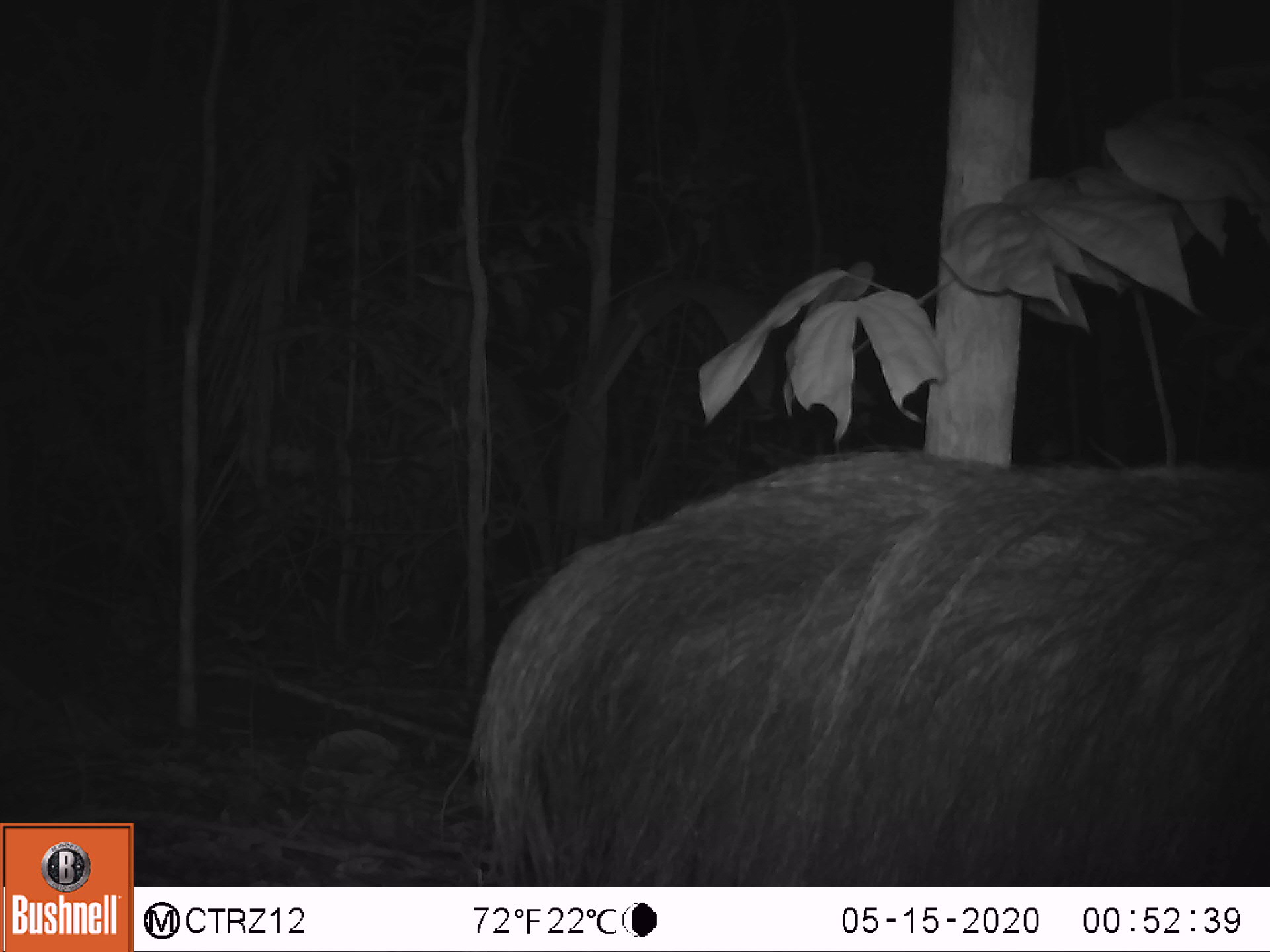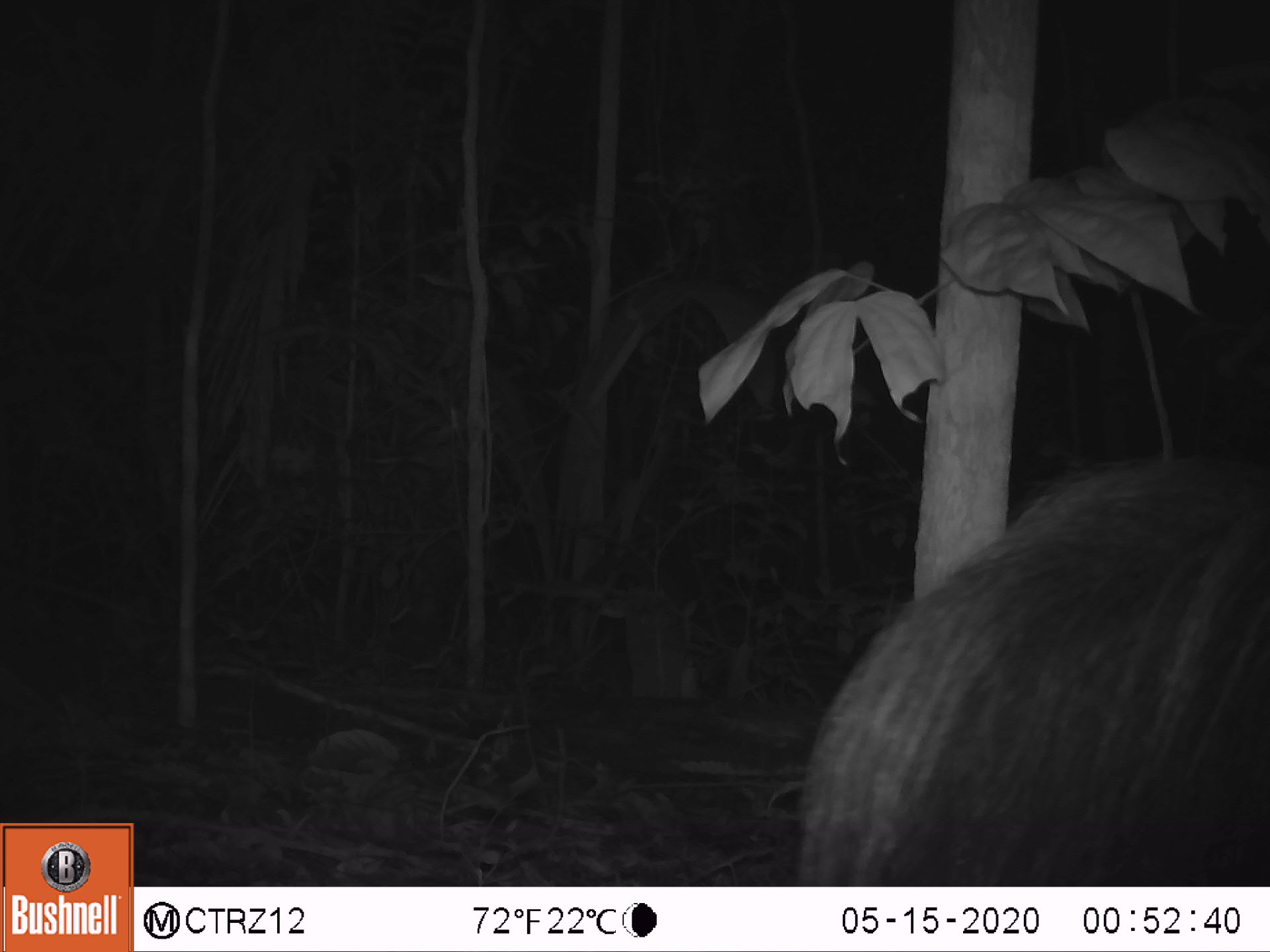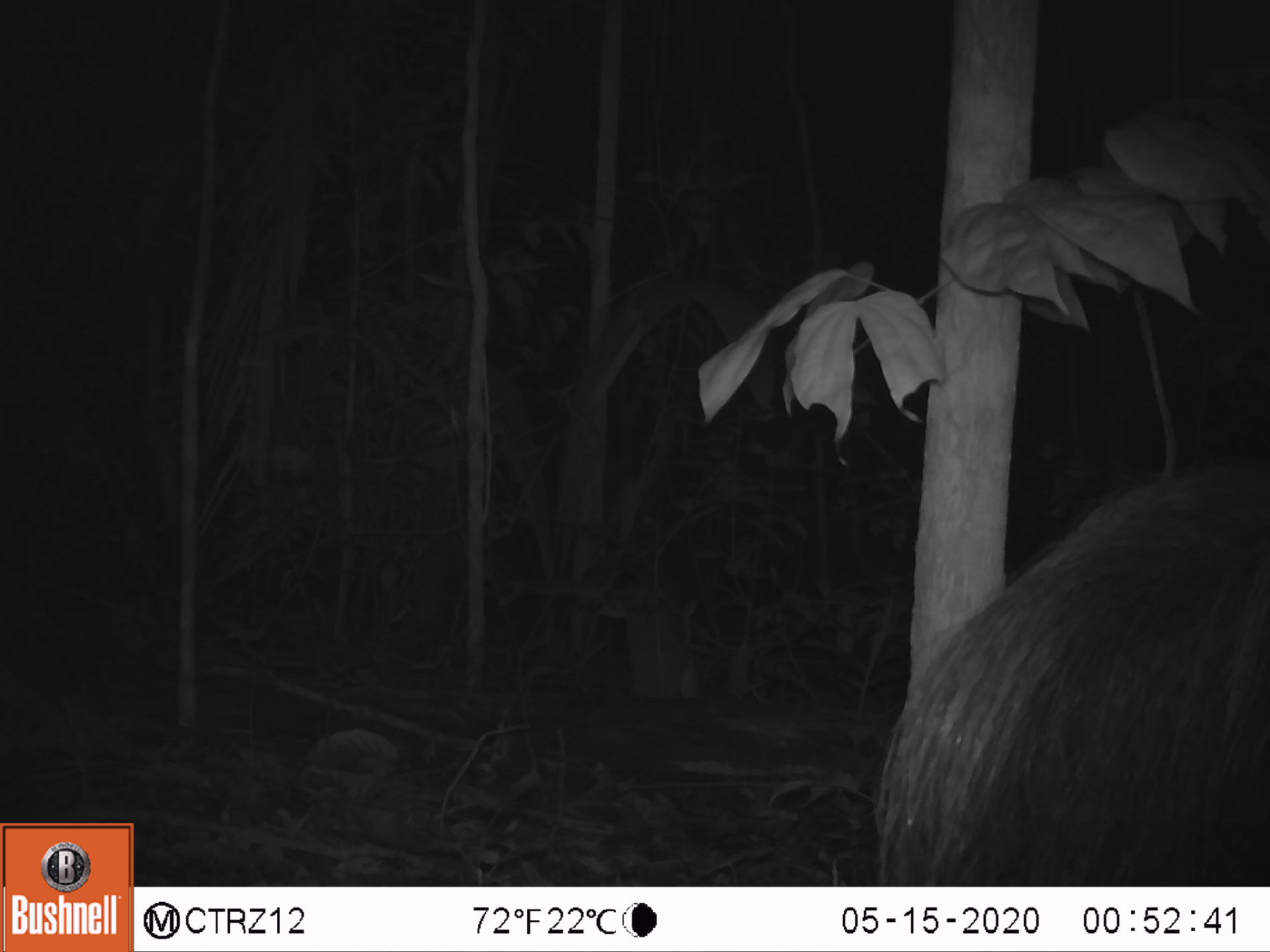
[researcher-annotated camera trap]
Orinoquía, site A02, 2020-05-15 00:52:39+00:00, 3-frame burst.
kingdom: Animalia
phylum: Chordata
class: Mammalia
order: Pilosa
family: Myrmecophagidae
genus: Myrmecophaga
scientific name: Myrmecophaga tridactyla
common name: giant anteater